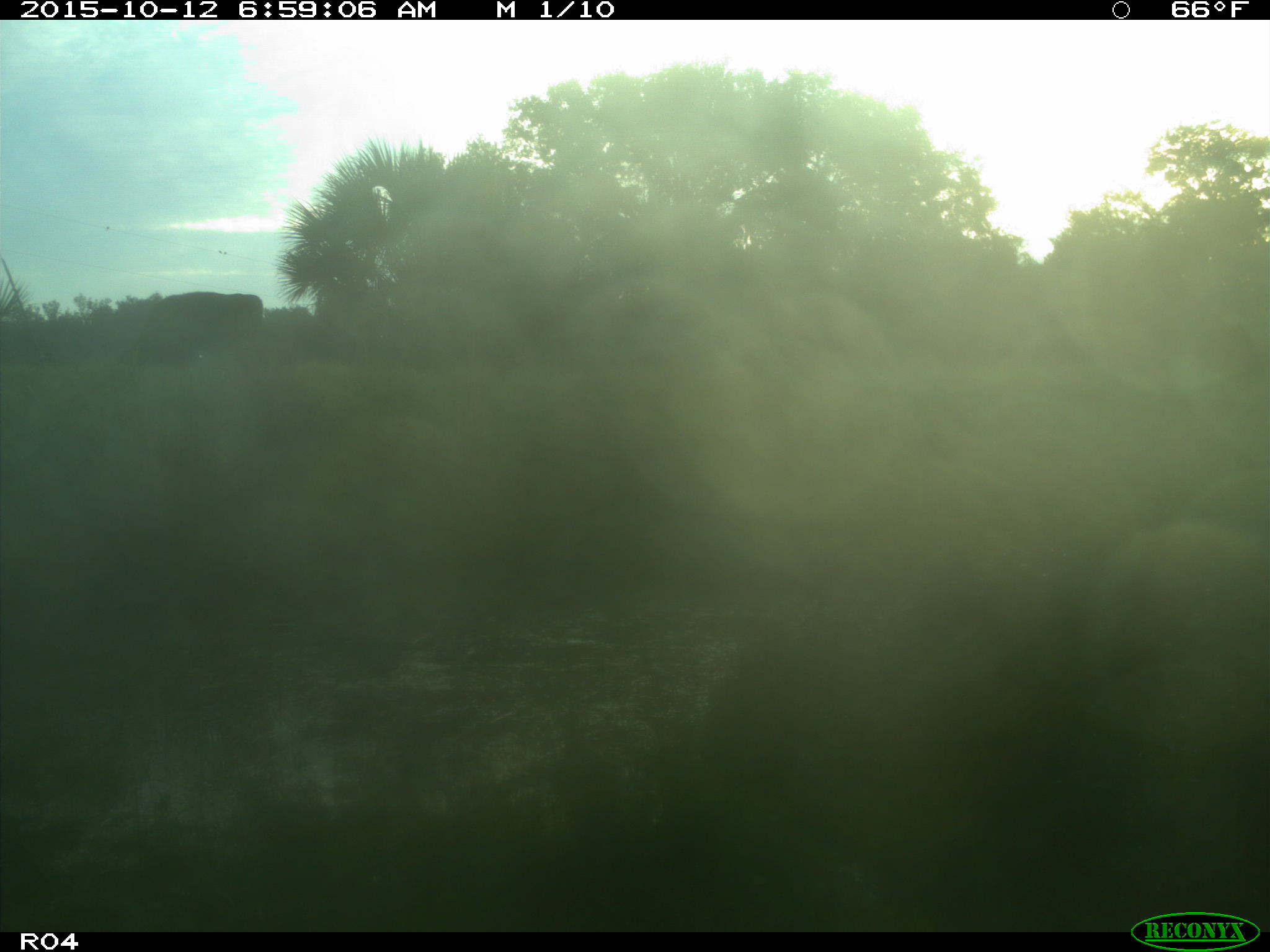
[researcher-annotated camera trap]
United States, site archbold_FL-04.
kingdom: Animalia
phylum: Chordata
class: Mammalia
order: Artiodactyla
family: Bovidae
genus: Bos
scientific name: Bos taurus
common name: domestic cow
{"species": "Bos taurus (domestic cow)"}